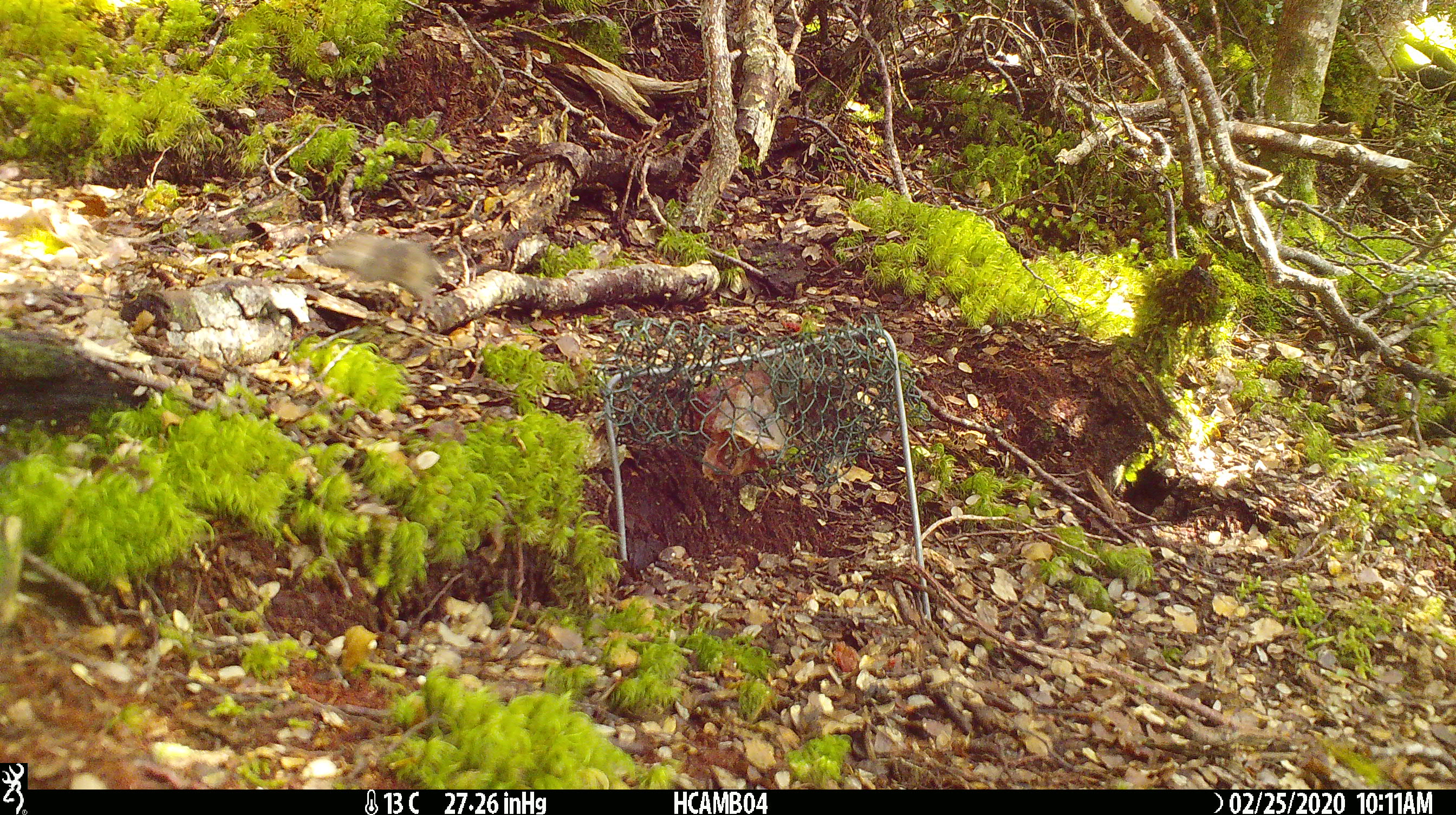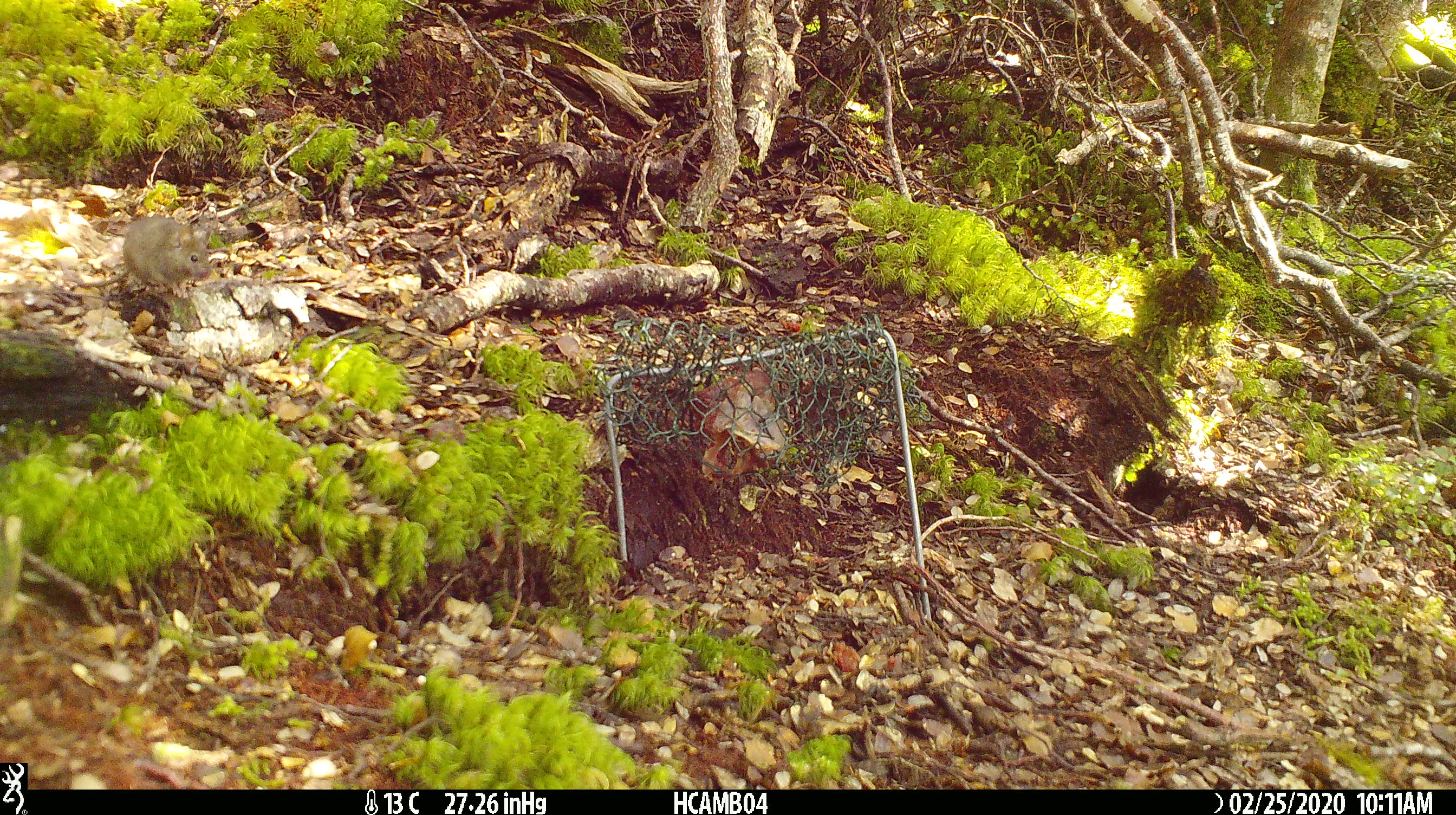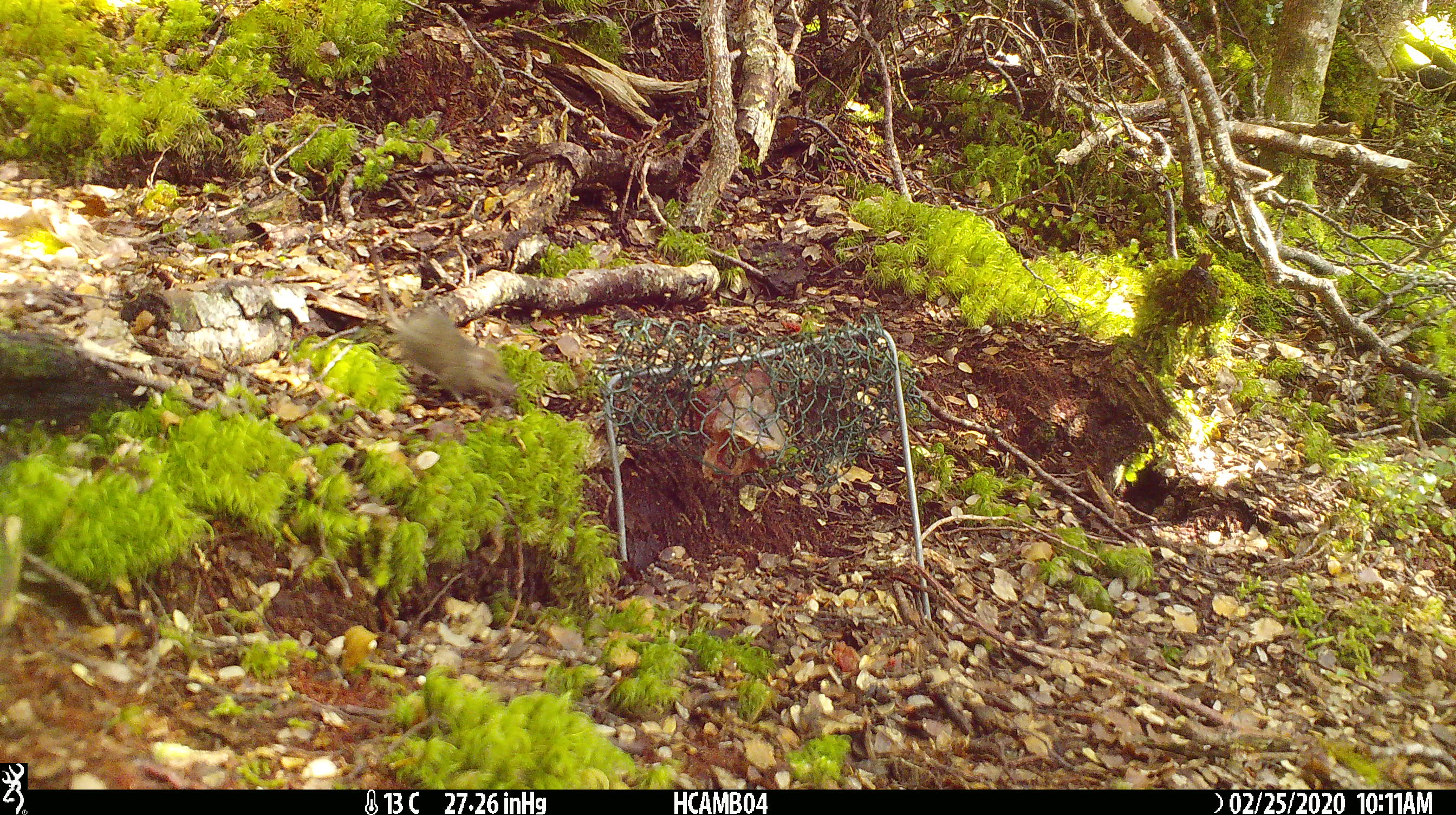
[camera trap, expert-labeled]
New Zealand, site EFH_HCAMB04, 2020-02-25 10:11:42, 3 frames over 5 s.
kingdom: Animalia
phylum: Chordata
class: Mammalia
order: Rodentia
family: Muridae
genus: Mus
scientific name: Mus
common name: mouse